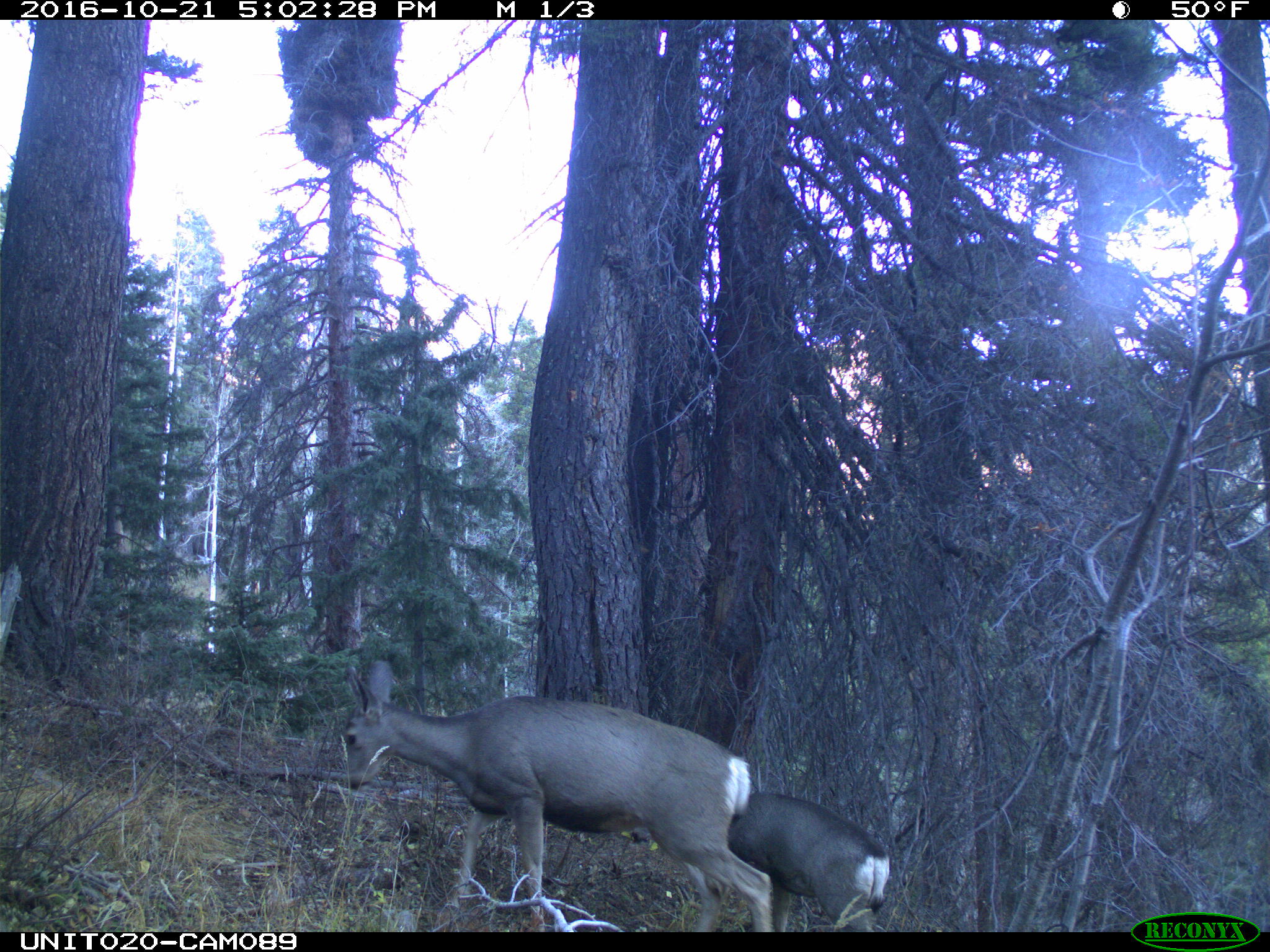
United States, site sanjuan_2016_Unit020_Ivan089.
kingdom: Animalia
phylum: Chordata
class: Mammalia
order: Artiodactyla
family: Cervidae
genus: Odocoileus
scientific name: Odocoileus hemionus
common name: mule deer